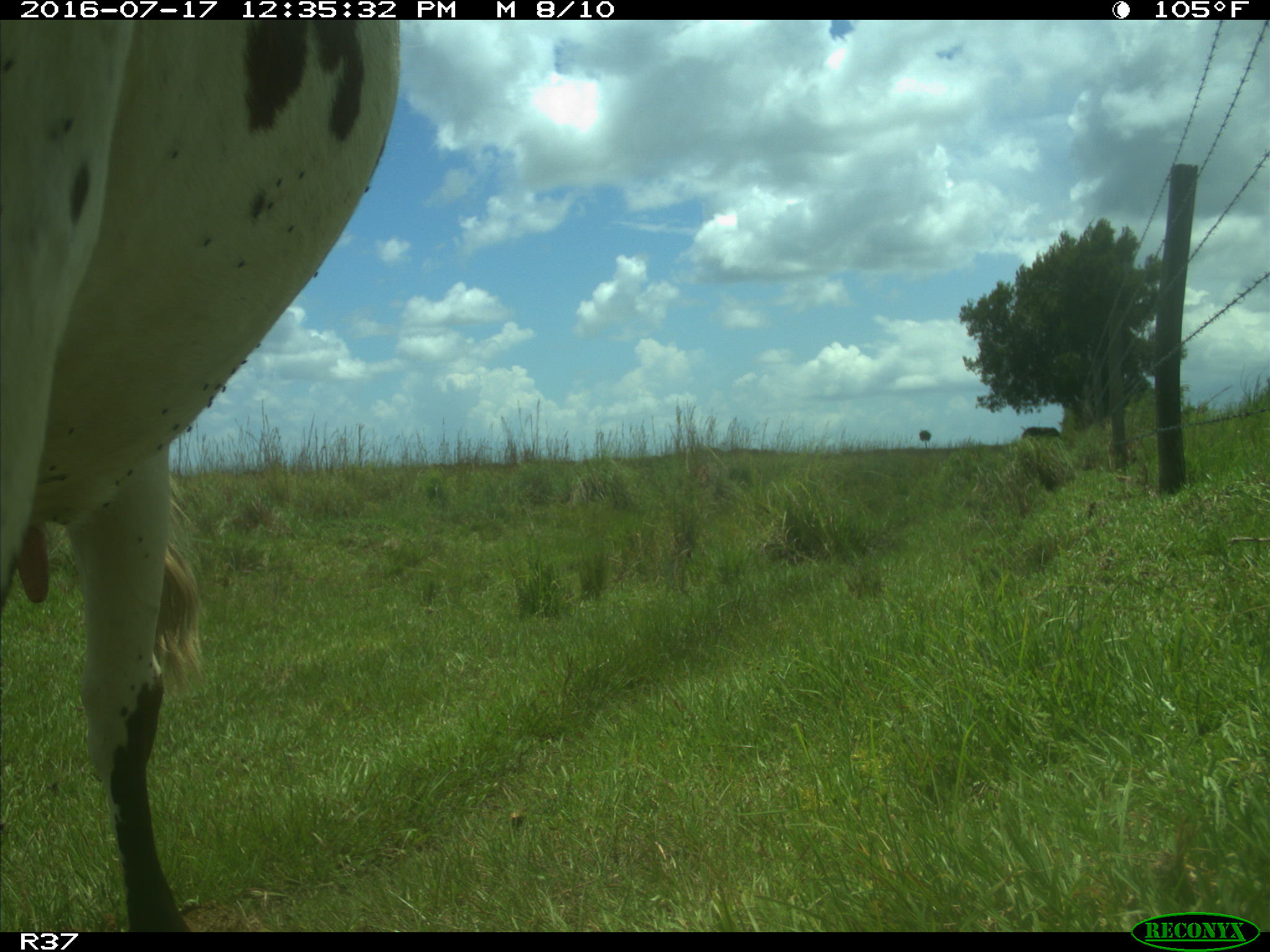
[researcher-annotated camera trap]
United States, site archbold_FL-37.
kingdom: Animalia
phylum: Chordata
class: Mammalia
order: Artiodactyla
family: Bovidae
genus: Bos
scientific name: Bos taurus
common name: domestic cow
Bos taurus (domestic cow).